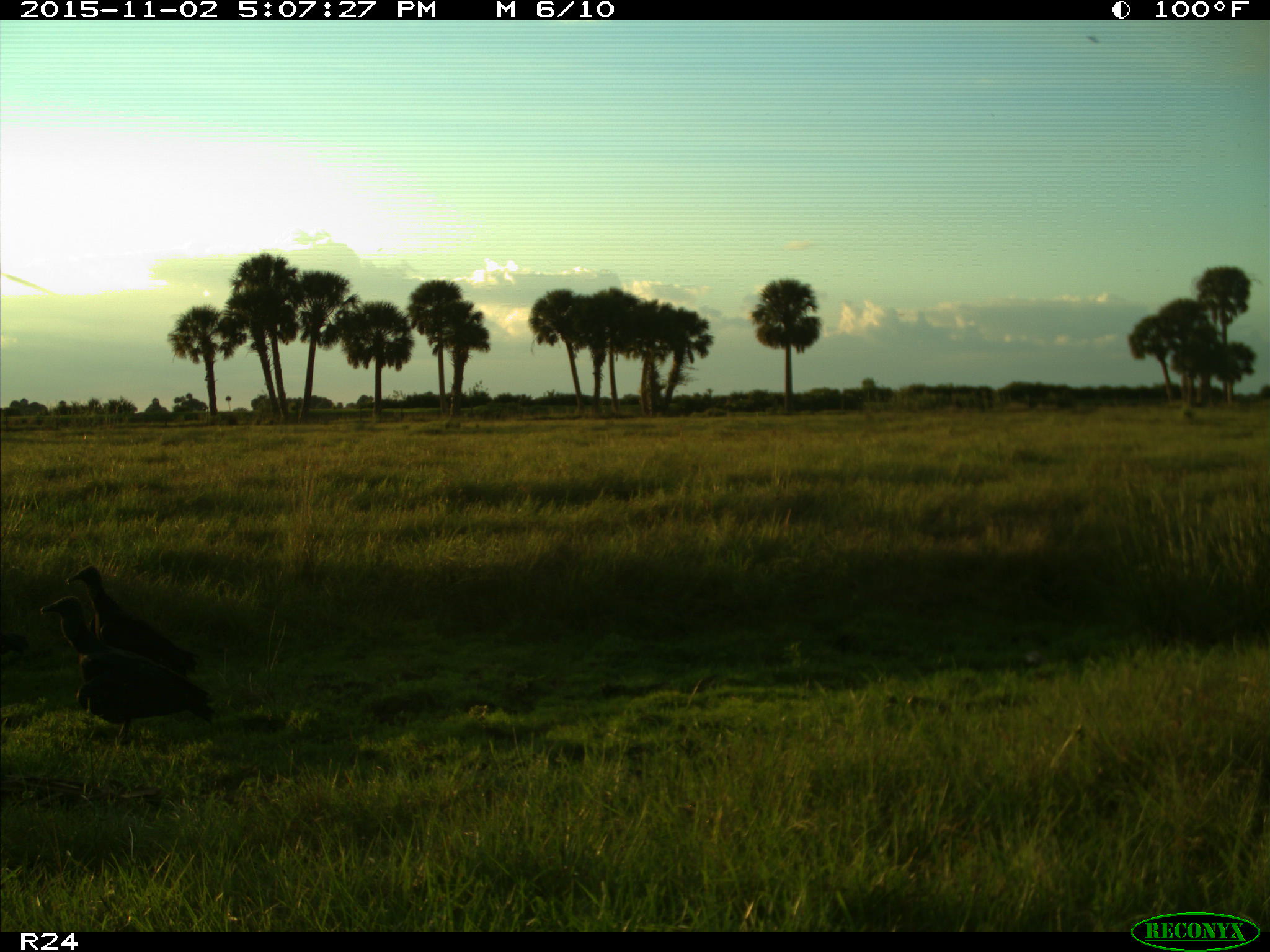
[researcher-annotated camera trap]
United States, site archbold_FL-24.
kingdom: Animalia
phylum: Chordata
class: Aves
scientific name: Aves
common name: birds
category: unidentified bird